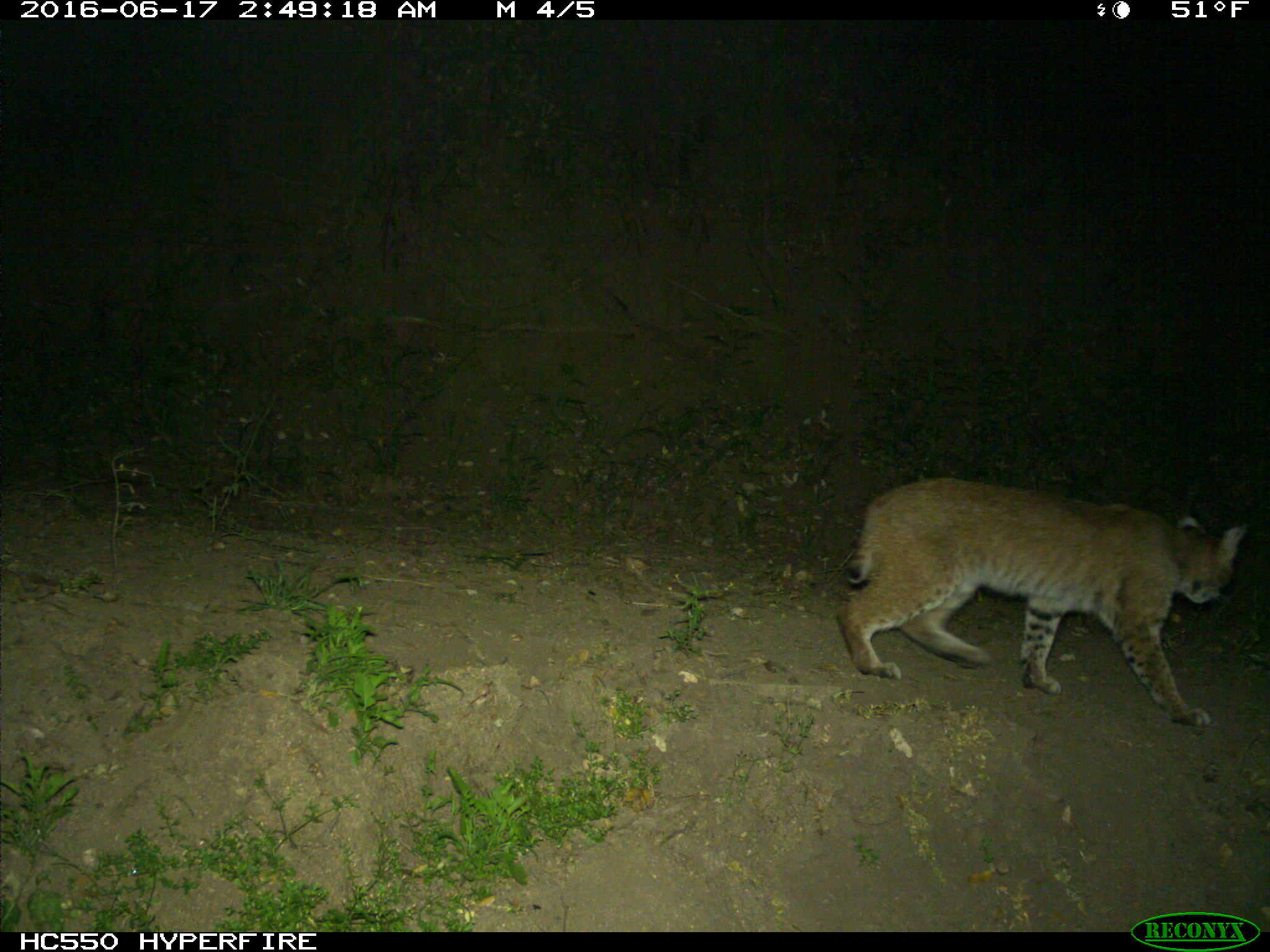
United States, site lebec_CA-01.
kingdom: Animalia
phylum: Chordata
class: Mammalia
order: Carnivora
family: Felidae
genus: Lynx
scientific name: Lynx rufus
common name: bobcat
Lynx rufus (bobcat).